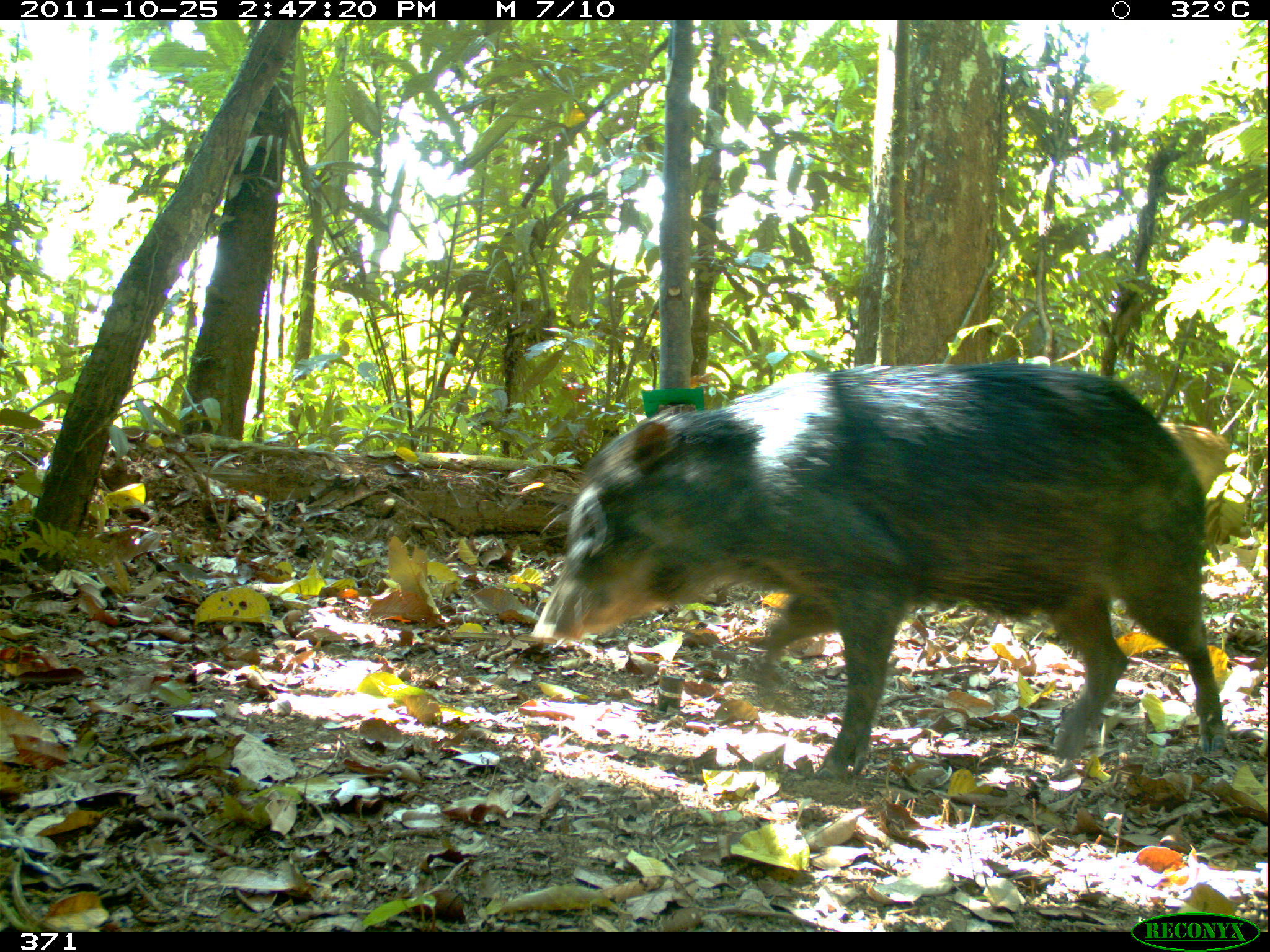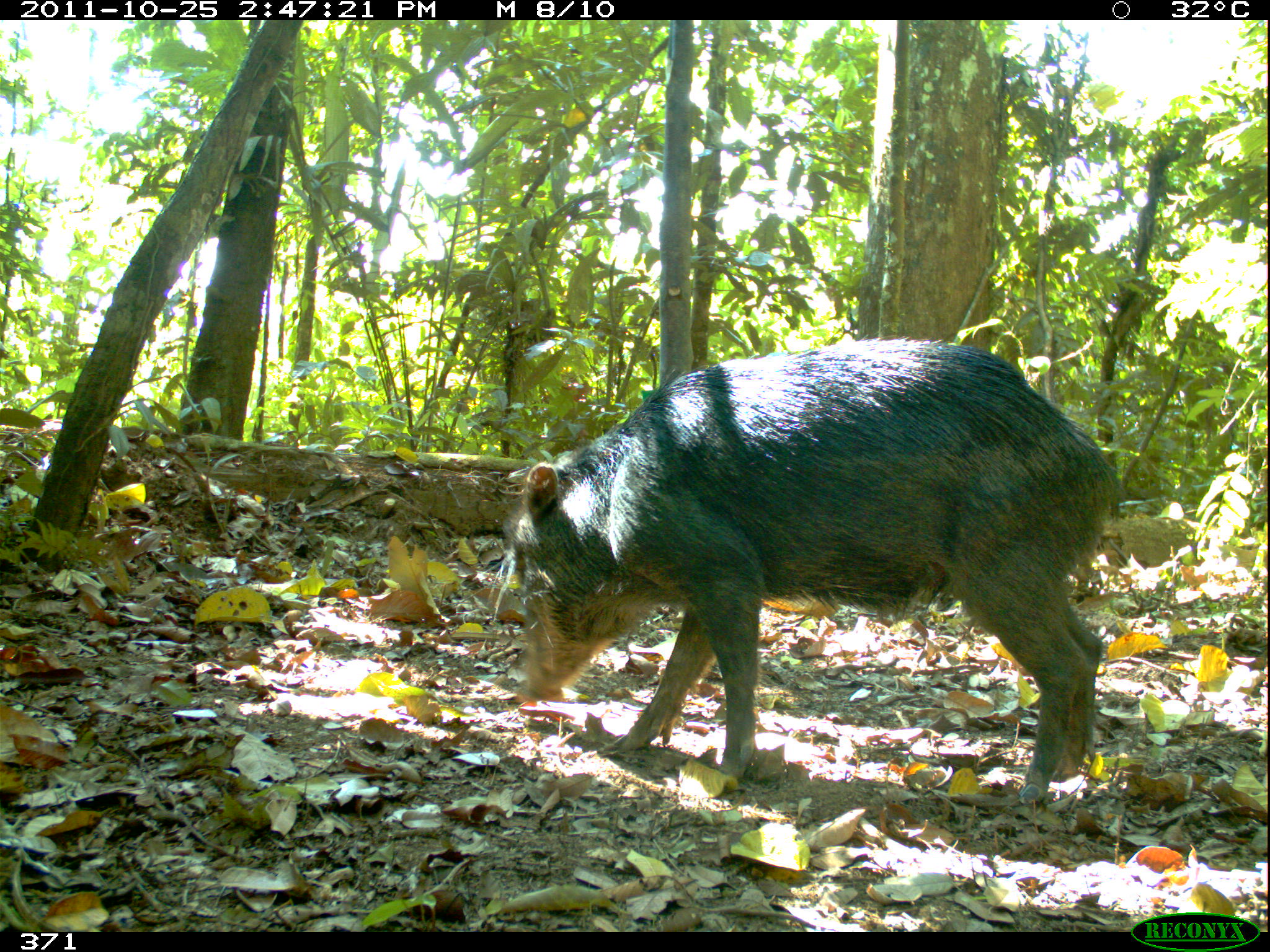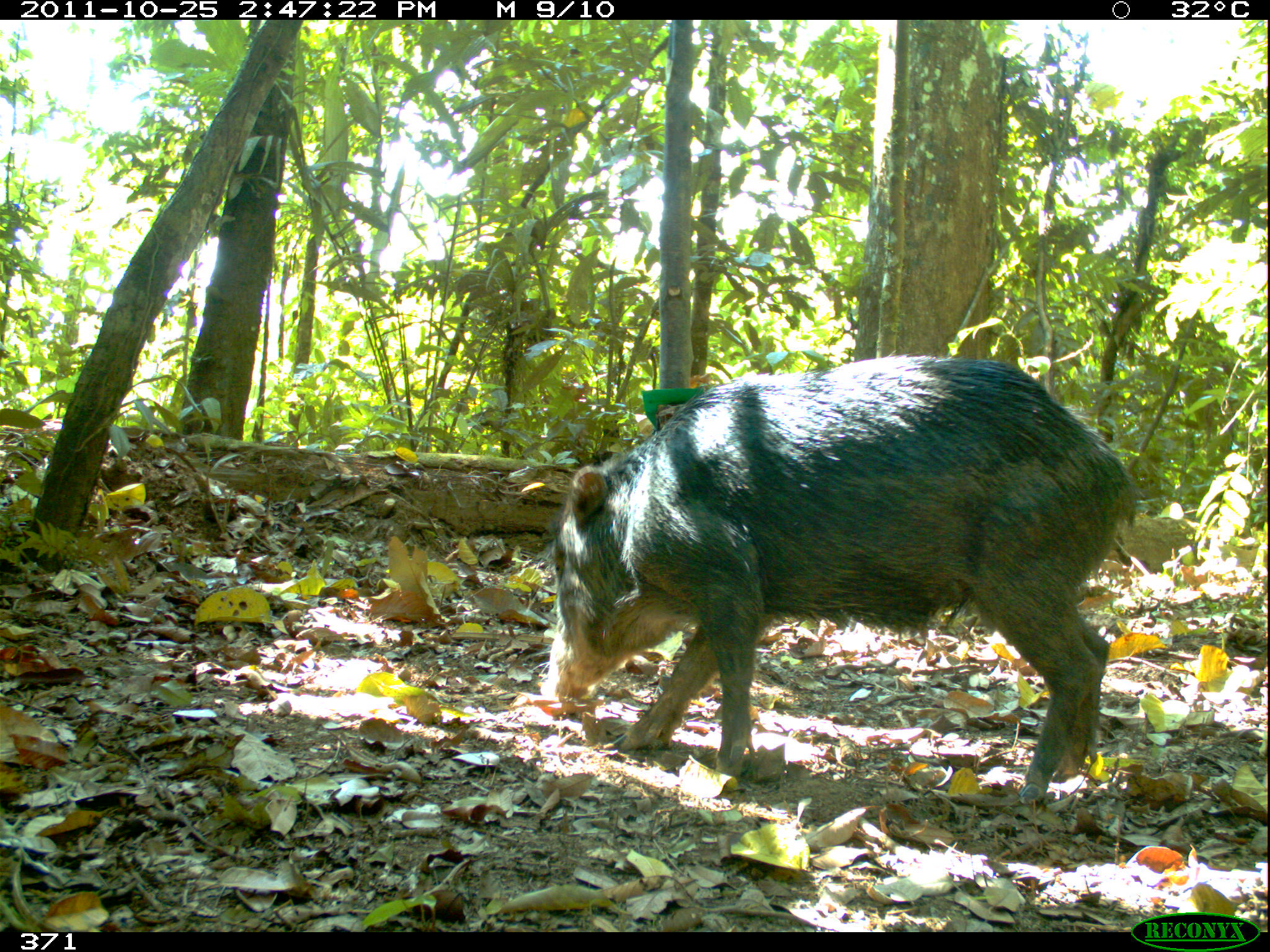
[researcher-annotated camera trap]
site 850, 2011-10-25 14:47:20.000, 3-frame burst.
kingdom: Animalia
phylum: Chordata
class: Mammalia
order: Artiodactyla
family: Tayassuidae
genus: Tayassu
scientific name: Tayassu pecari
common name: white-lipped peccary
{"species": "Tayassu pecari (white-lipped peccary)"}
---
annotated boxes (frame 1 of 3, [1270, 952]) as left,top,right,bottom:
tayassu pecari: 526,357,1232,783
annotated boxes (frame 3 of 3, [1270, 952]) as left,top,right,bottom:
tayassu pecari: 539,348,1134,799